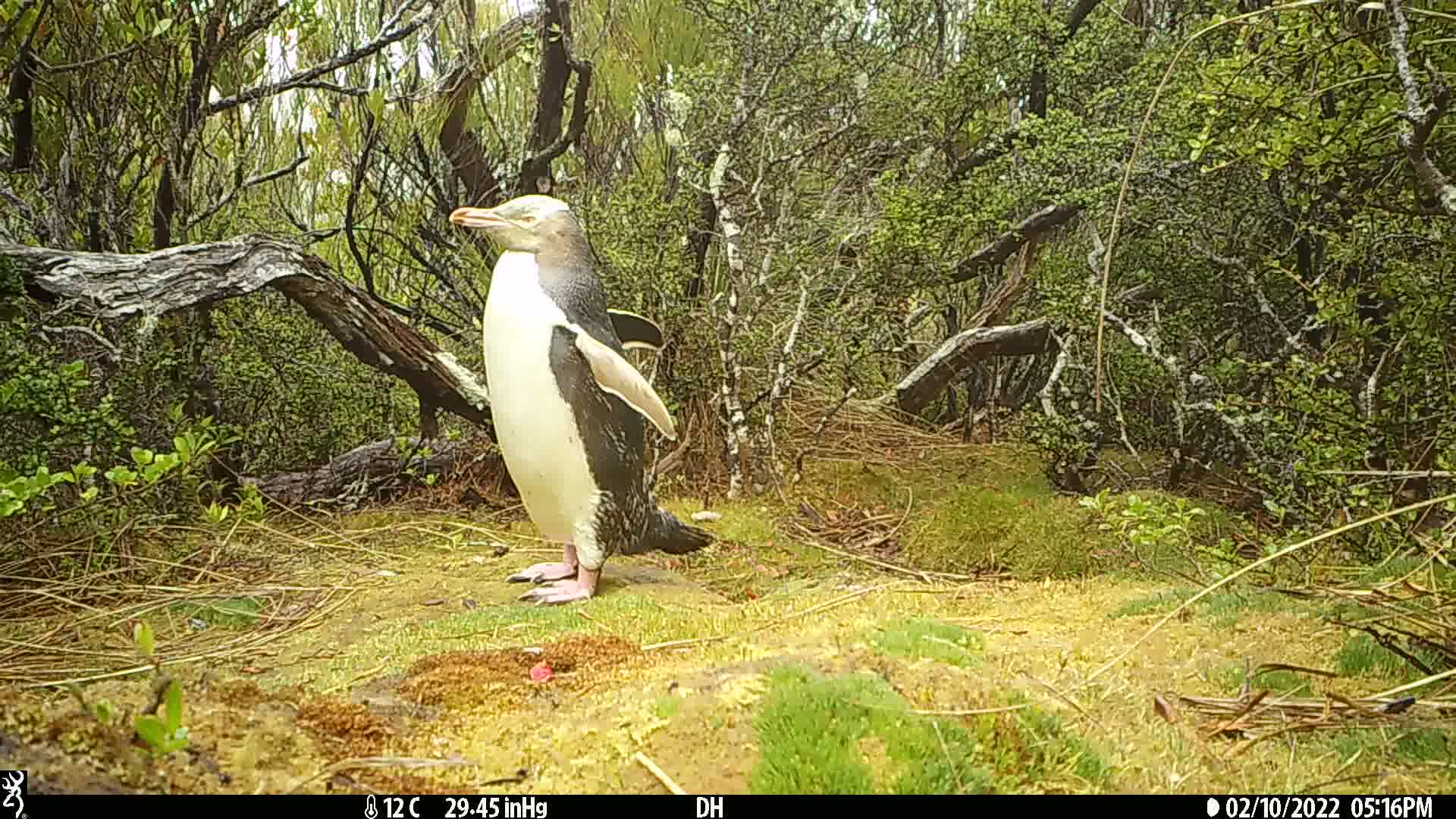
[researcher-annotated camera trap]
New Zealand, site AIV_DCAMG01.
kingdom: Animalia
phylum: Chordata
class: Aves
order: Sphenisciformes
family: Spheniscidae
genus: Megadyptes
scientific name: Megadyptes antipodes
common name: yellow-eyed penguin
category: yellow eyed penguin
Yellow eyed penguin (yellow-eyed penguin) (Megadyptes antipodes).